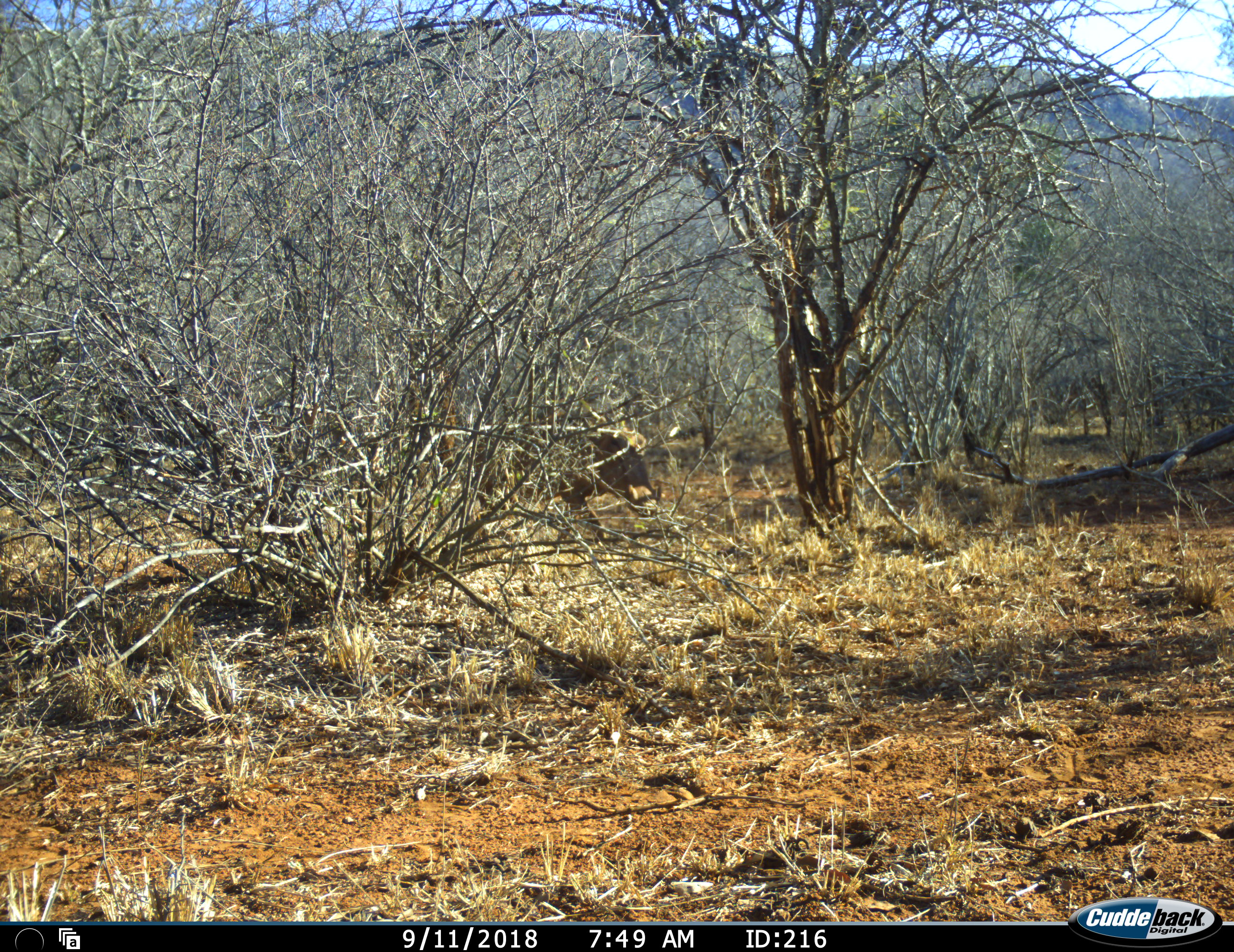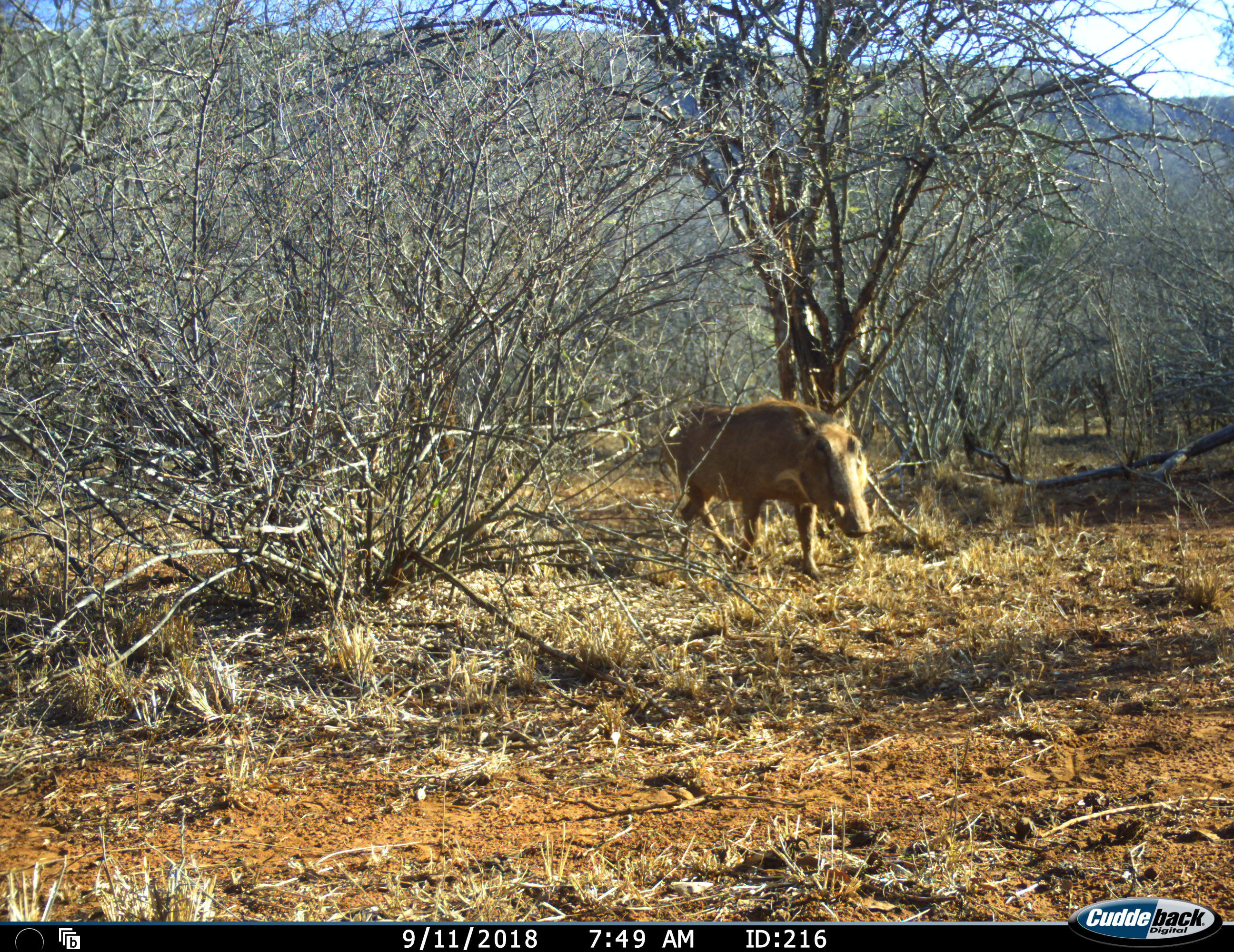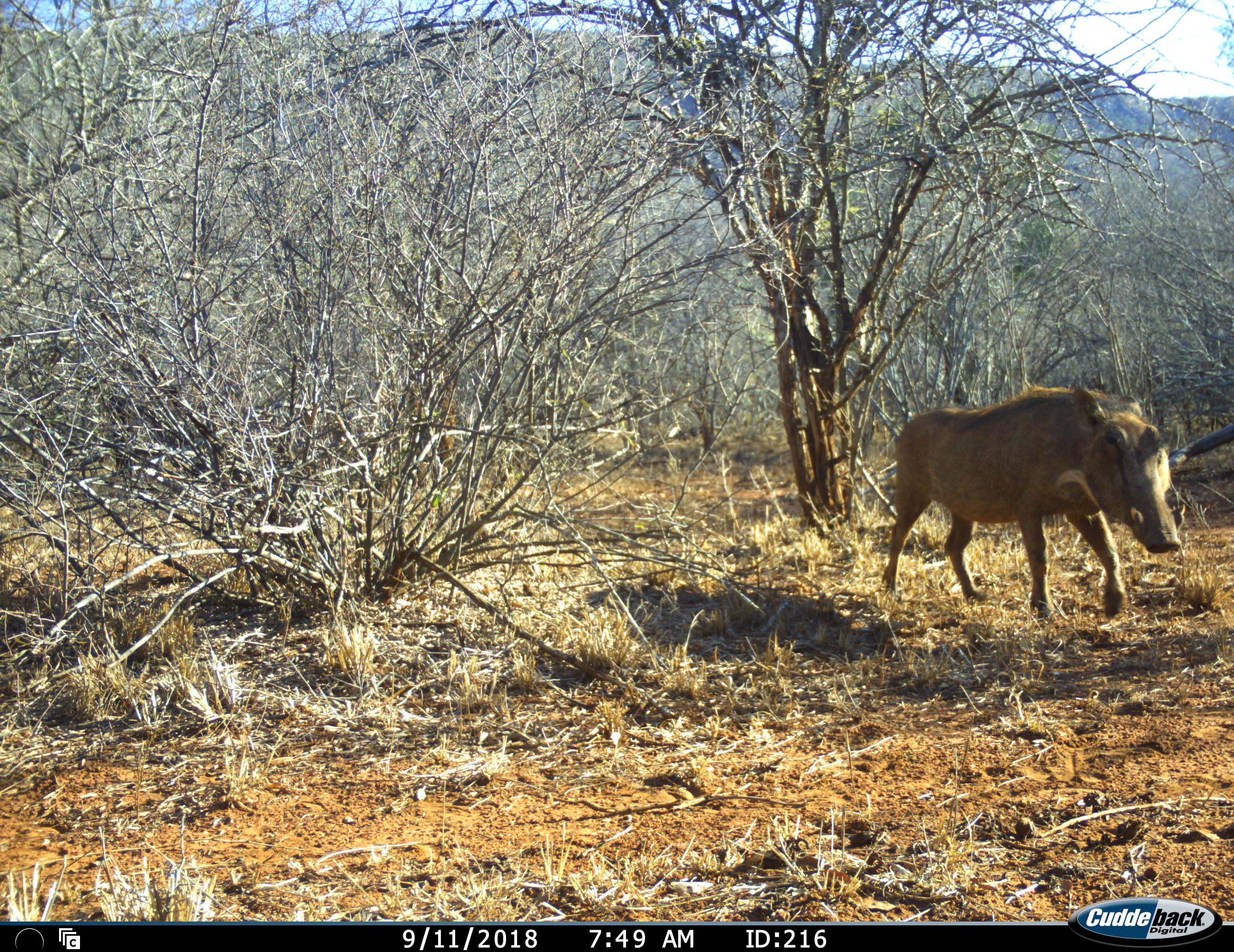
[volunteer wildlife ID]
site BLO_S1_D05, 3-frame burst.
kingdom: Animalia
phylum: Chordata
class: Mammalia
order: Artiodactyla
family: Suidae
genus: Phacochoerus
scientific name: Phacochoerus africanus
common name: warthog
Warthog (Phacochoerus africanus), count 1. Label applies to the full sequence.